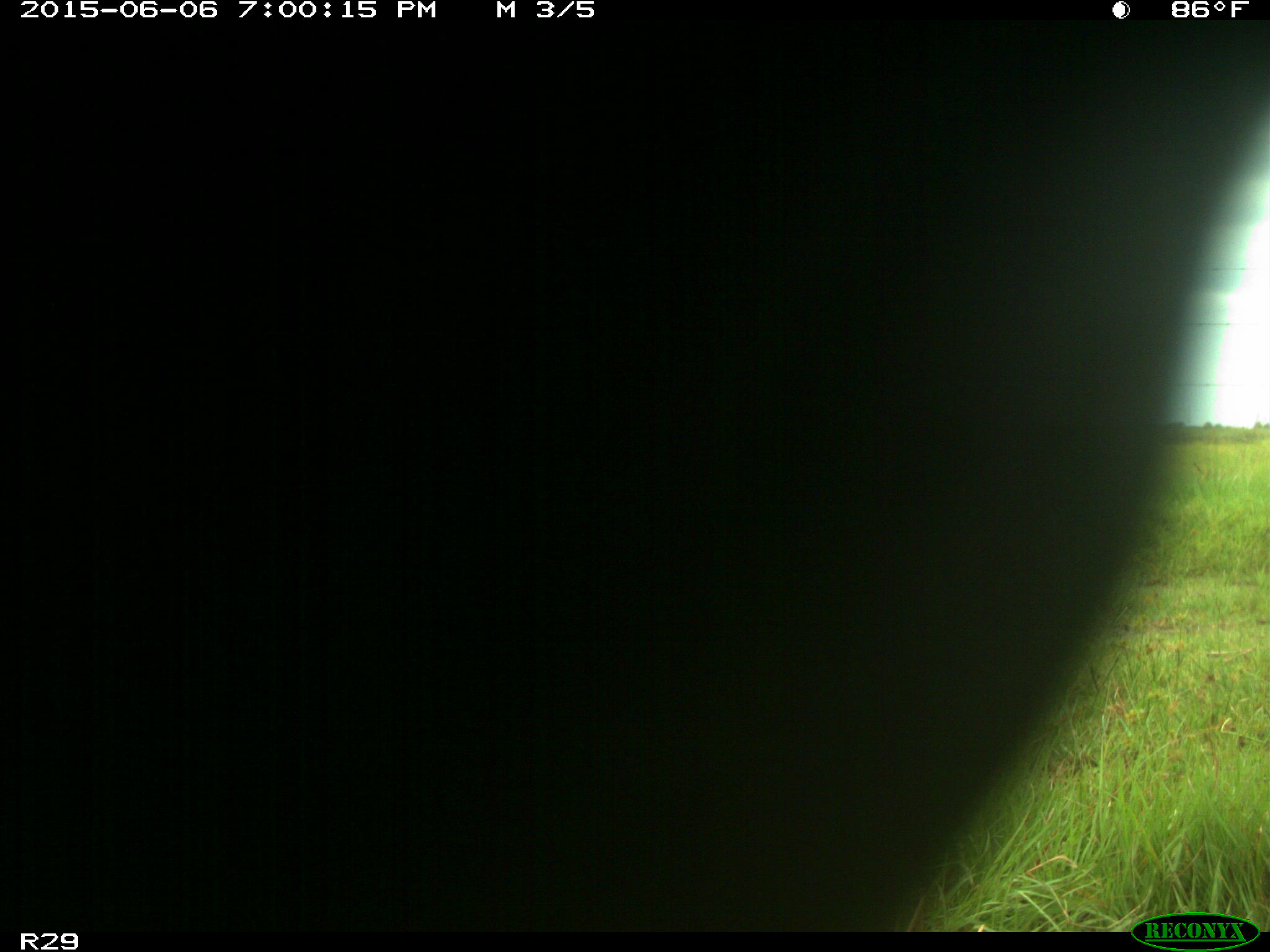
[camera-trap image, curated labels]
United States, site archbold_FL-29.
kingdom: Animalia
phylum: Chordata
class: Mammalia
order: Artiodactyla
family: Bovidae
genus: Bos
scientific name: Bos taurus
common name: domestic cow